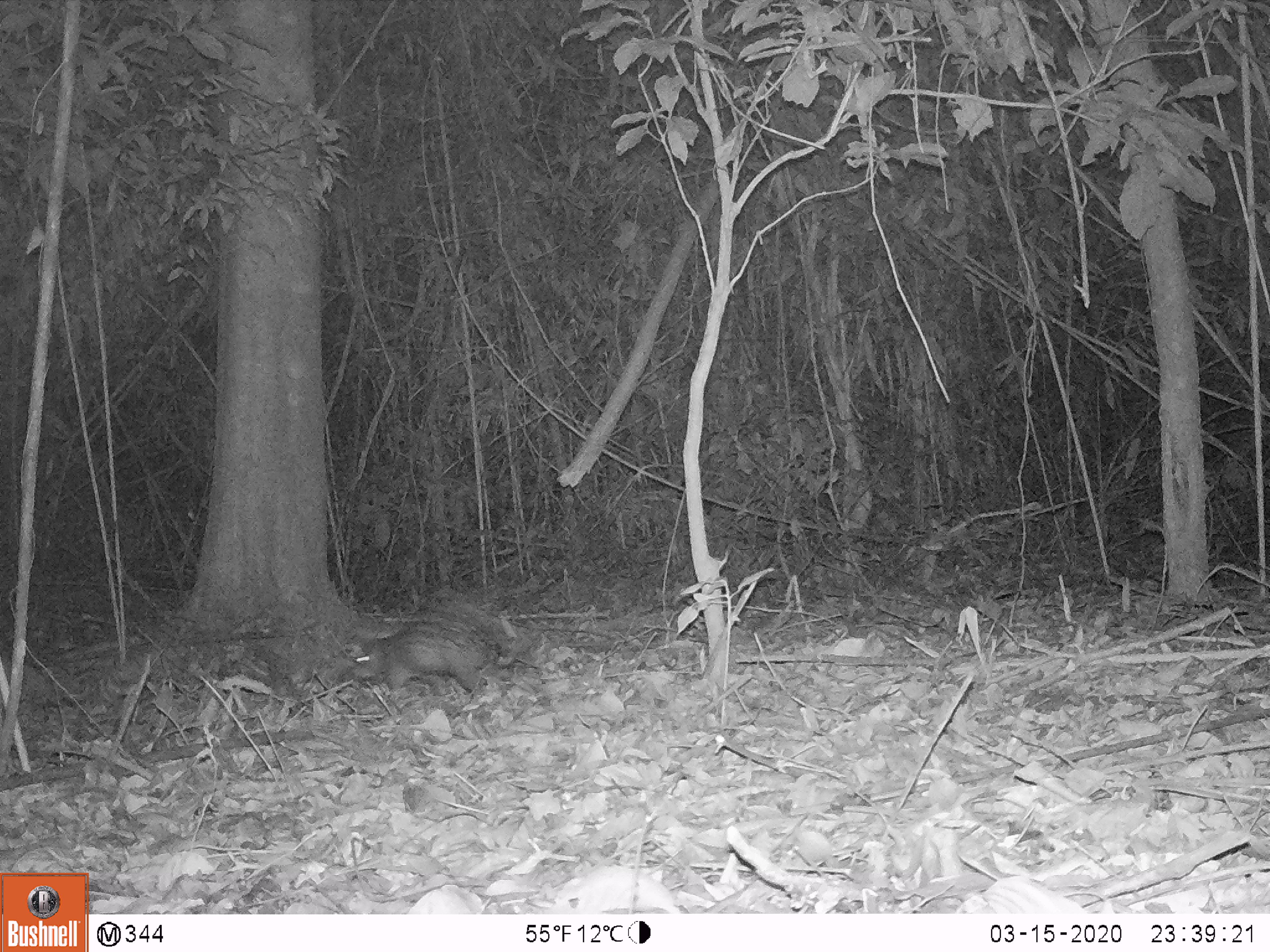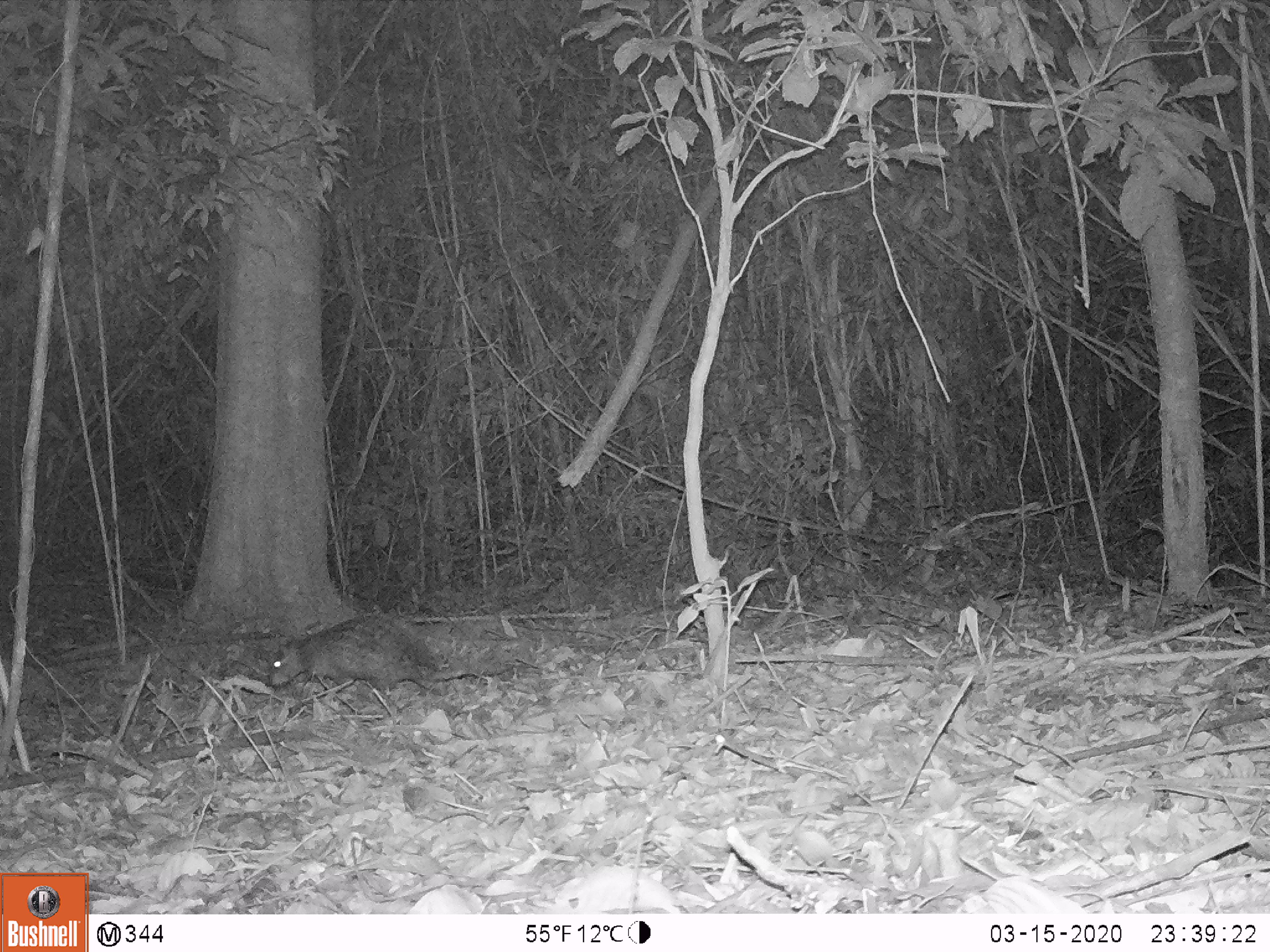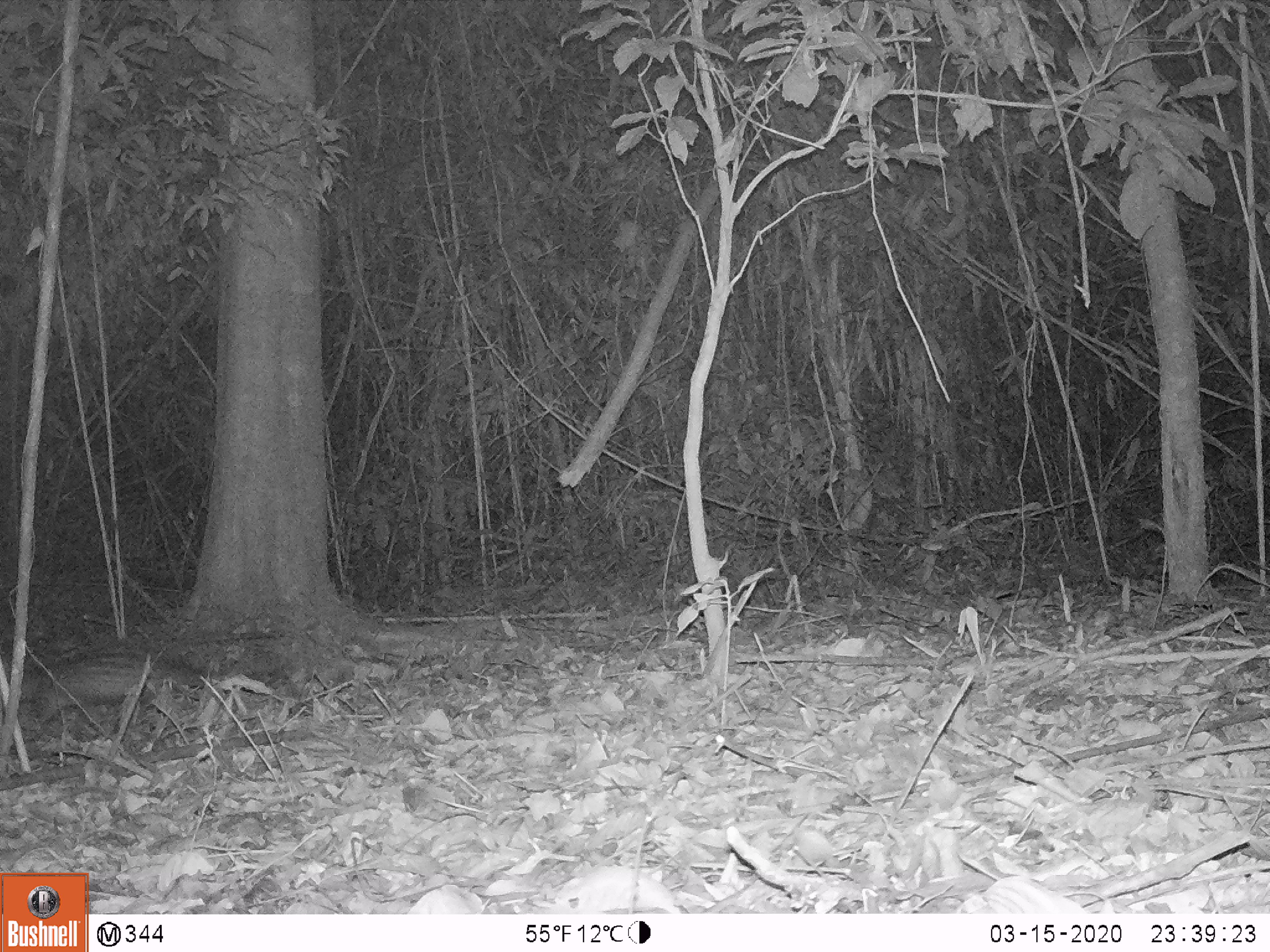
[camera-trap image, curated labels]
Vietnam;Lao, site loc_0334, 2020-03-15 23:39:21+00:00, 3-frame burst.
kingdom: Animalia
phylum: Chordata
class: Mammalia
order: Rodentia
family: Hystricidae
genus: Atherurus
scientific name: Atherurus macrourus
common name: asiatic brush-tailed porcupine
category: asiatic brush tailed porcupine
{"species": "asiatic brush tailed porcupine (asiatic brush-tailed porcupine) (Atherurus macrourus)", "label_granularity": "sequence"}